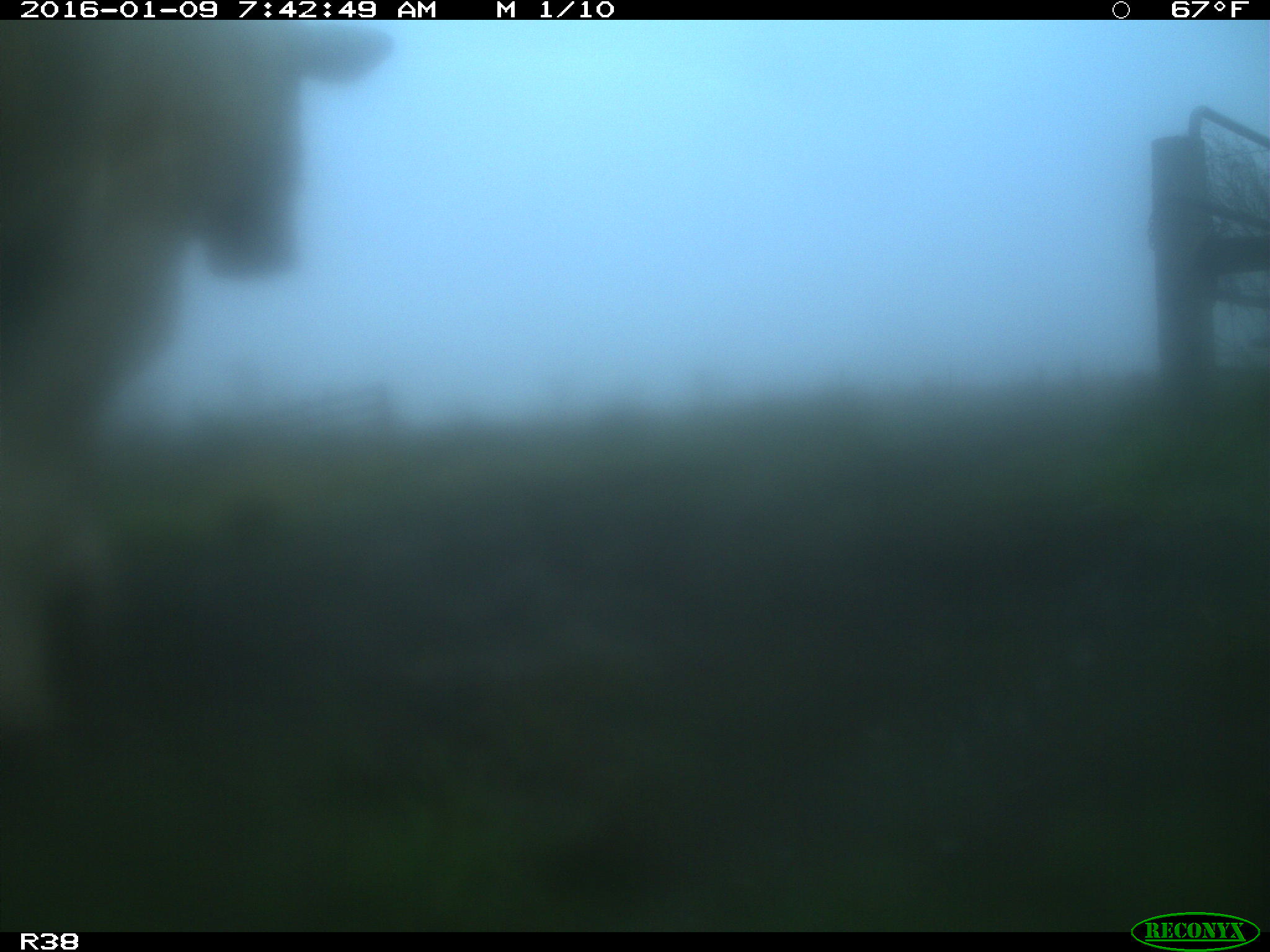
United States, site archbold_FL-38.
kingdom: Animalia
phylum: Chordata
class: Mammalia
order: Artiodactyla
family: Bovidae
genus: Bos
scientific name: Bos taurus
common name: domestic cow